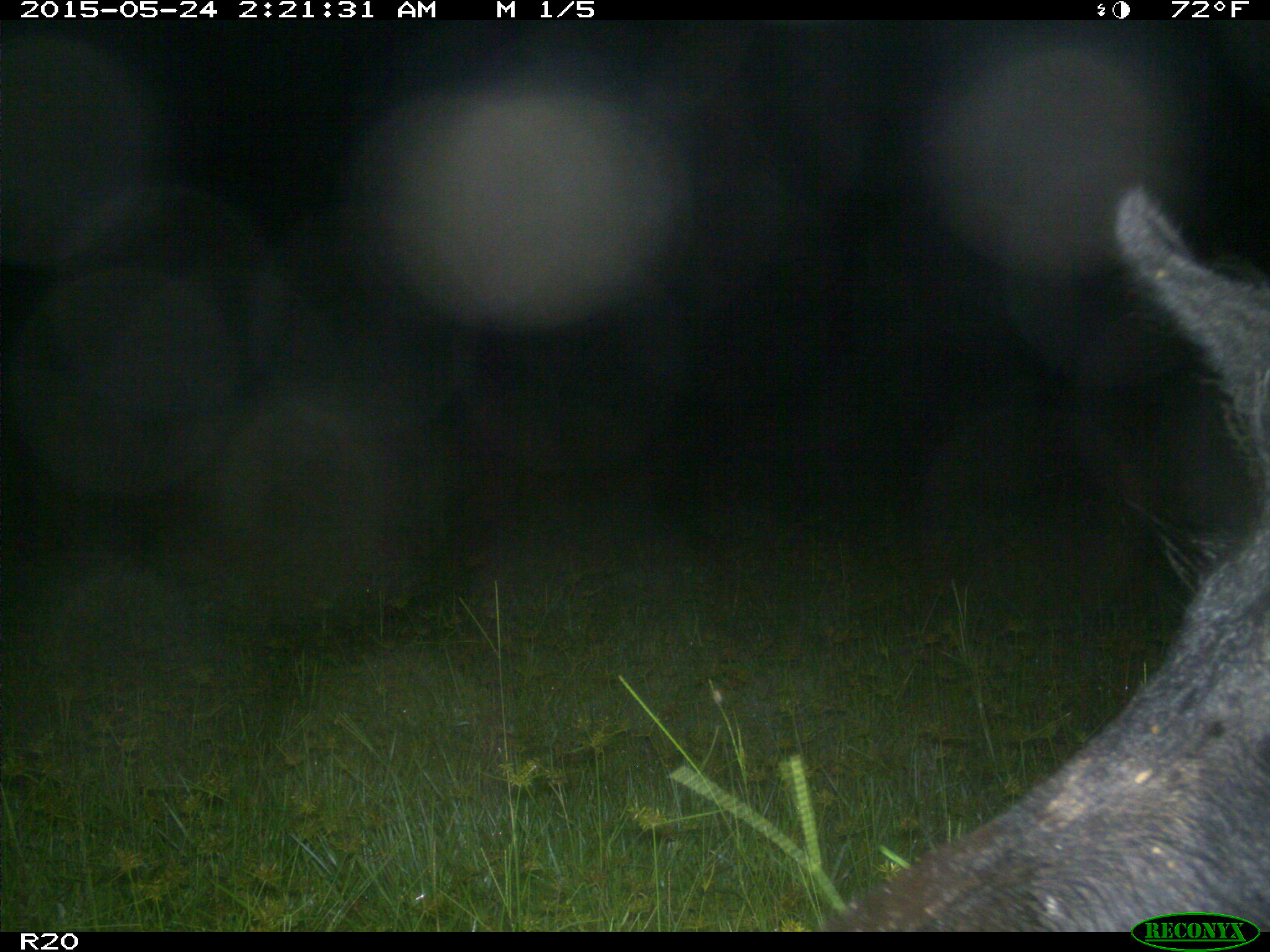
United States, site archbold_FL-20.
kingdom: Animalia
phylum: Chordata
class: Mammalia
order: Artiodactyla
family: Suidae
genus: Sus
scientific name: Sus scrofa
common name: wild boar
Sus scrofa (wild boar).